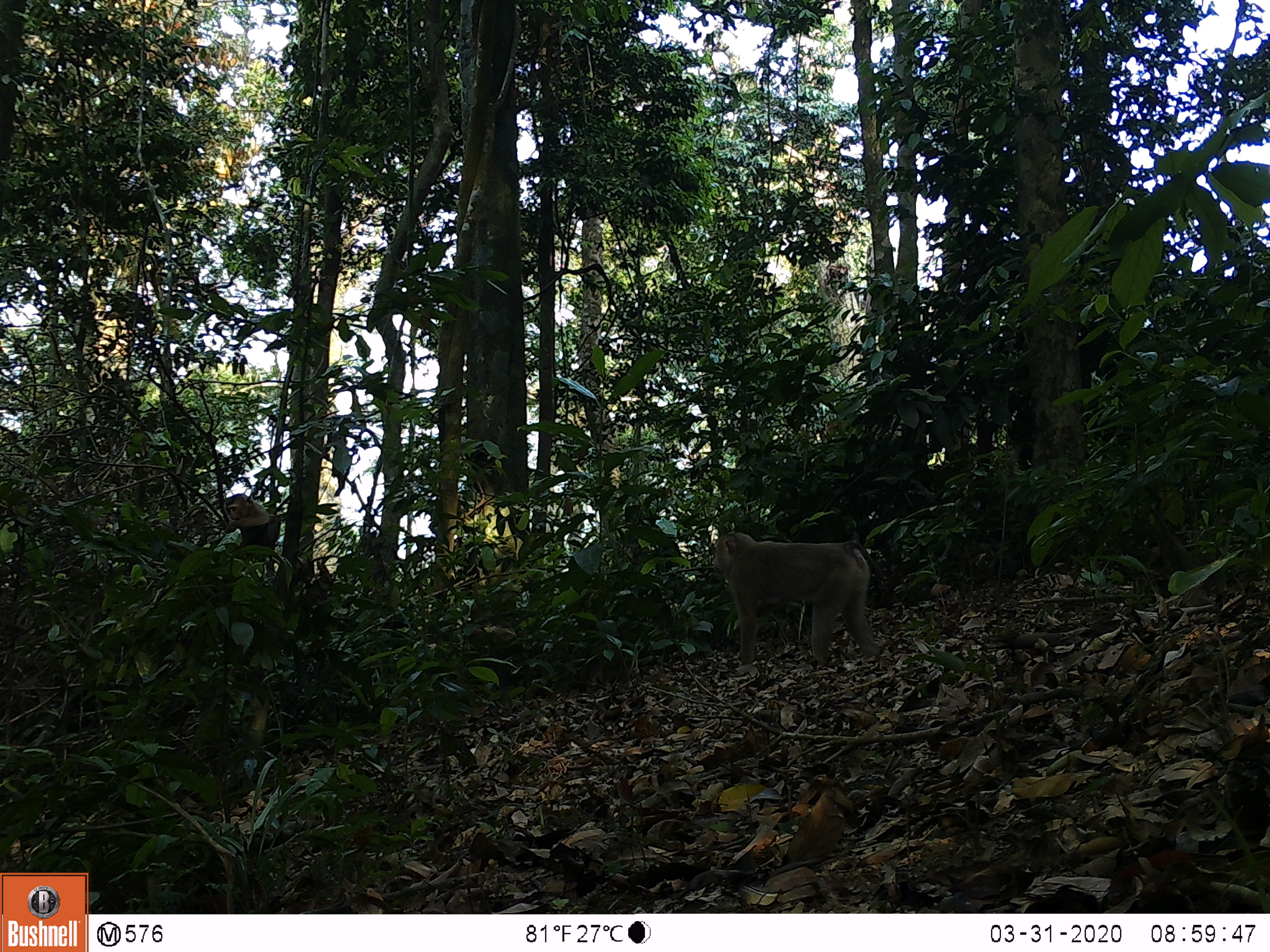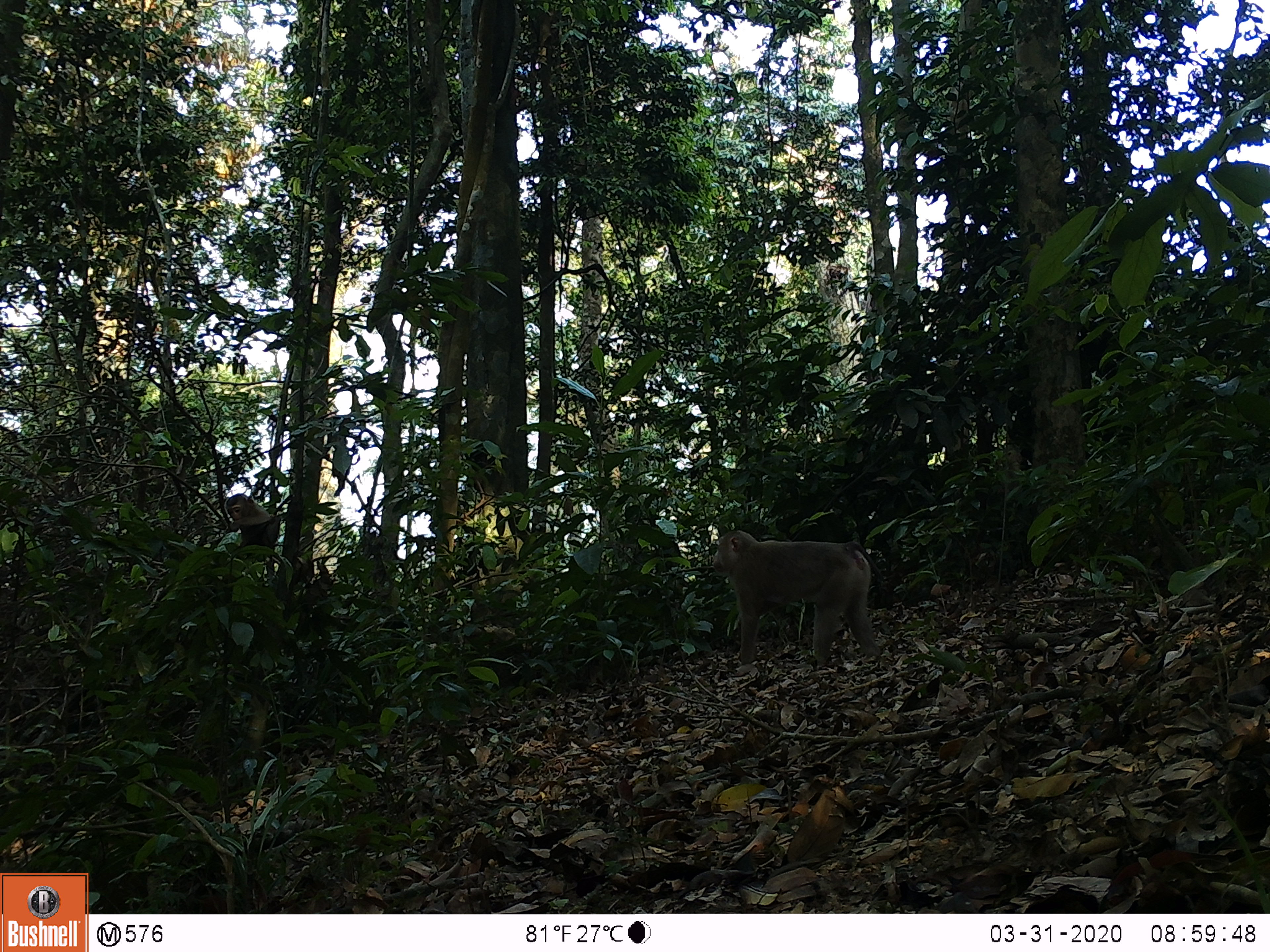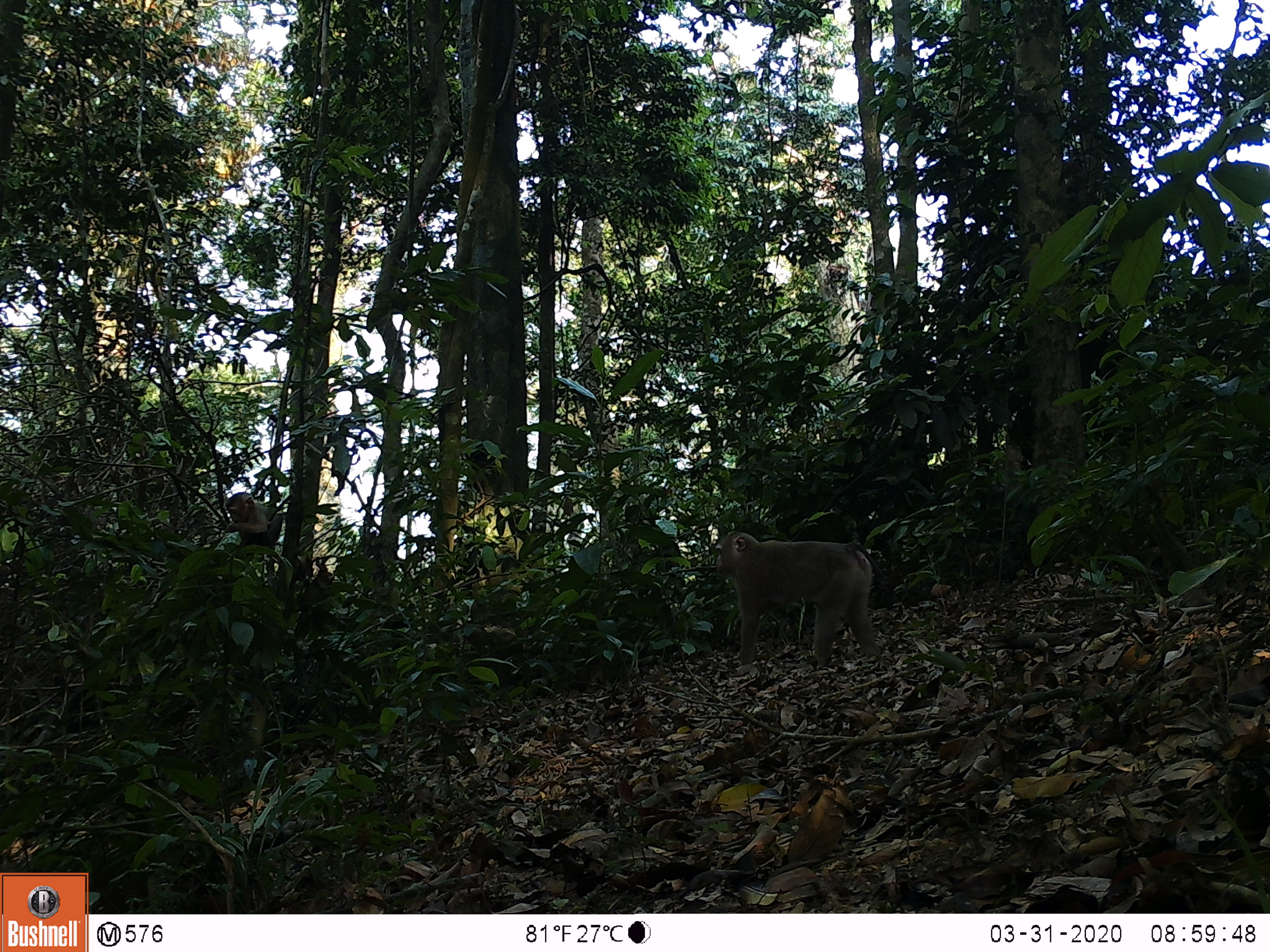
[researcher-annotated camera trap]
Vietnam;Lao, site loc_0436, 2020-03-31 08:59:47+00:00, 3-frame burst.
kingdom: Animalia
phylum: Chordata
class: Mammalia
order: Primates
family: Cercopithecidae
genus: Macaca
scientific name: Macaca nemestrina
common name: pig-tailed macaque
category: pig tailed macaque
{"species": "pig tailed macaque (pig-tailed macaque) (Macaca nemestrina)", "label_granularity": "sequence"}